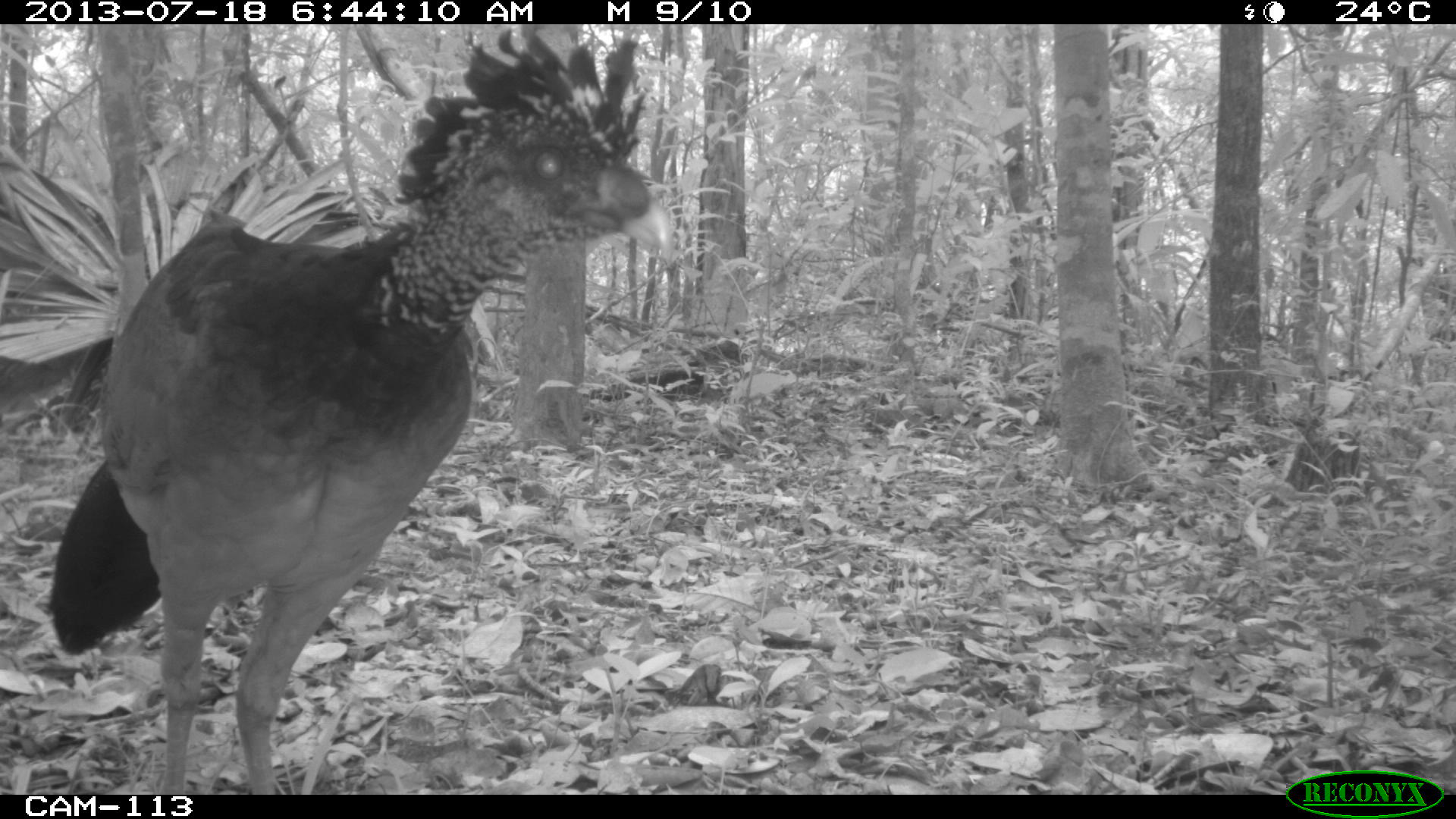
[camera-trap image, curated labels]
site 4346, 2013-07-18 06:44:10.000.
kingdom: Animalia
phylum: Chordata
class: Aves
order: Galliformes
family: Cracidae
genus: Crax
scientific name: Crax rubra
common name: great curassow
Crax rubra (great curassow), count 1, sex female.